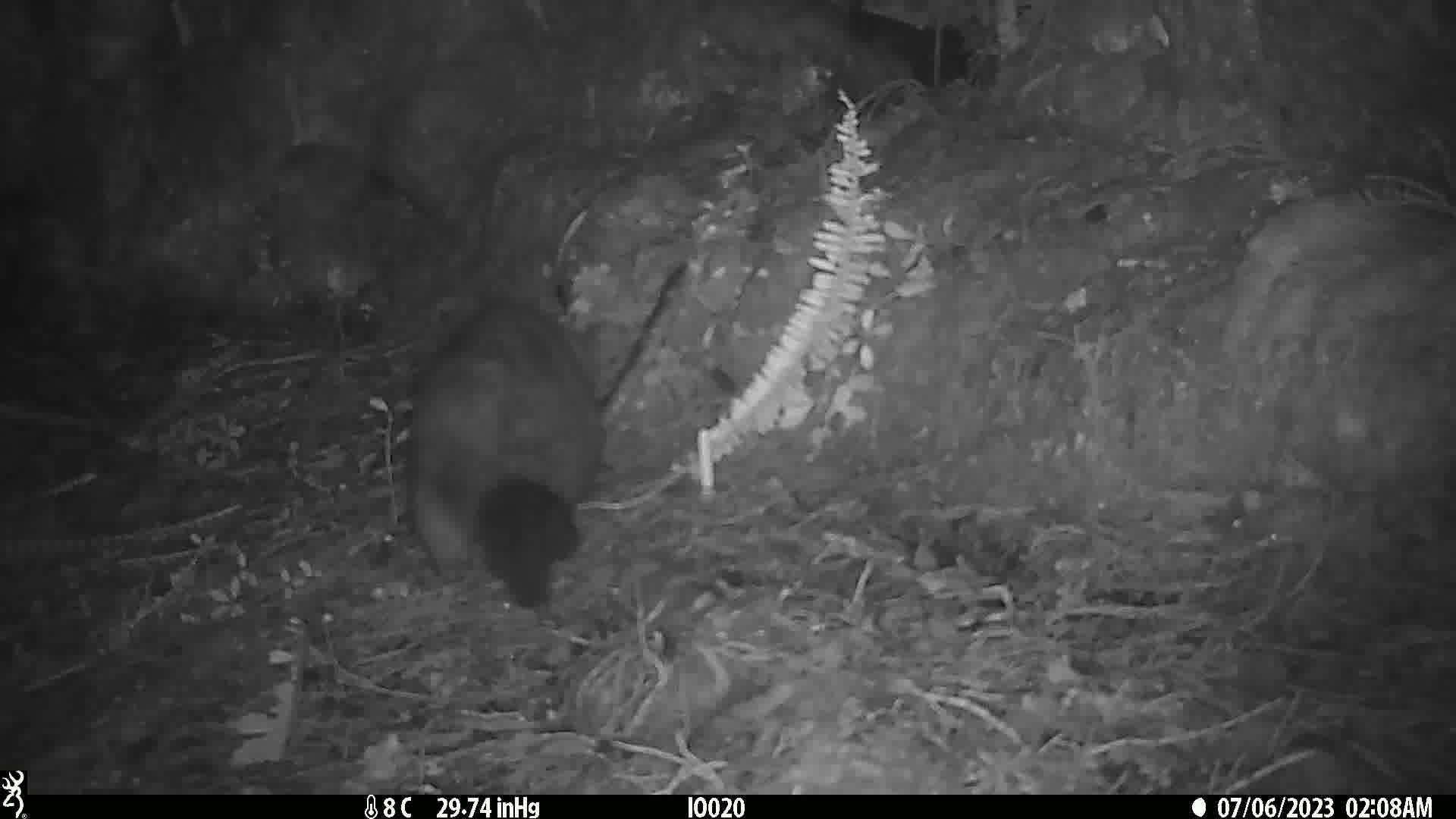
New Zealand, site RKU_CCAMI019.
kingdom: Animalia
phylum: Chordata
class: Mammalia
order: Diprotodontia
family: Phalangeridae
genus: Trichosurus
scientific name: Trichosurus vulpecula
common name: common brushtail possum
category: possum